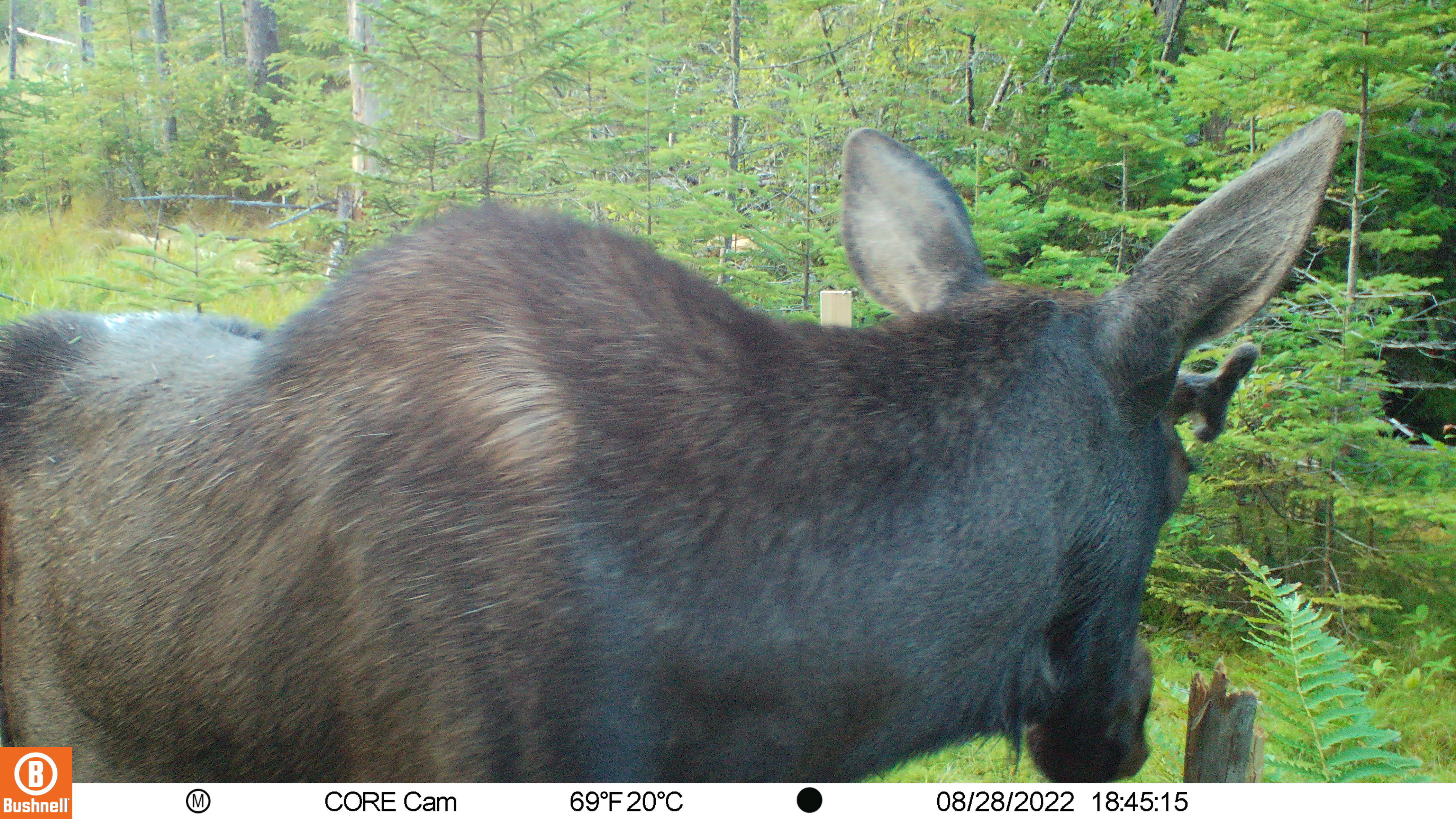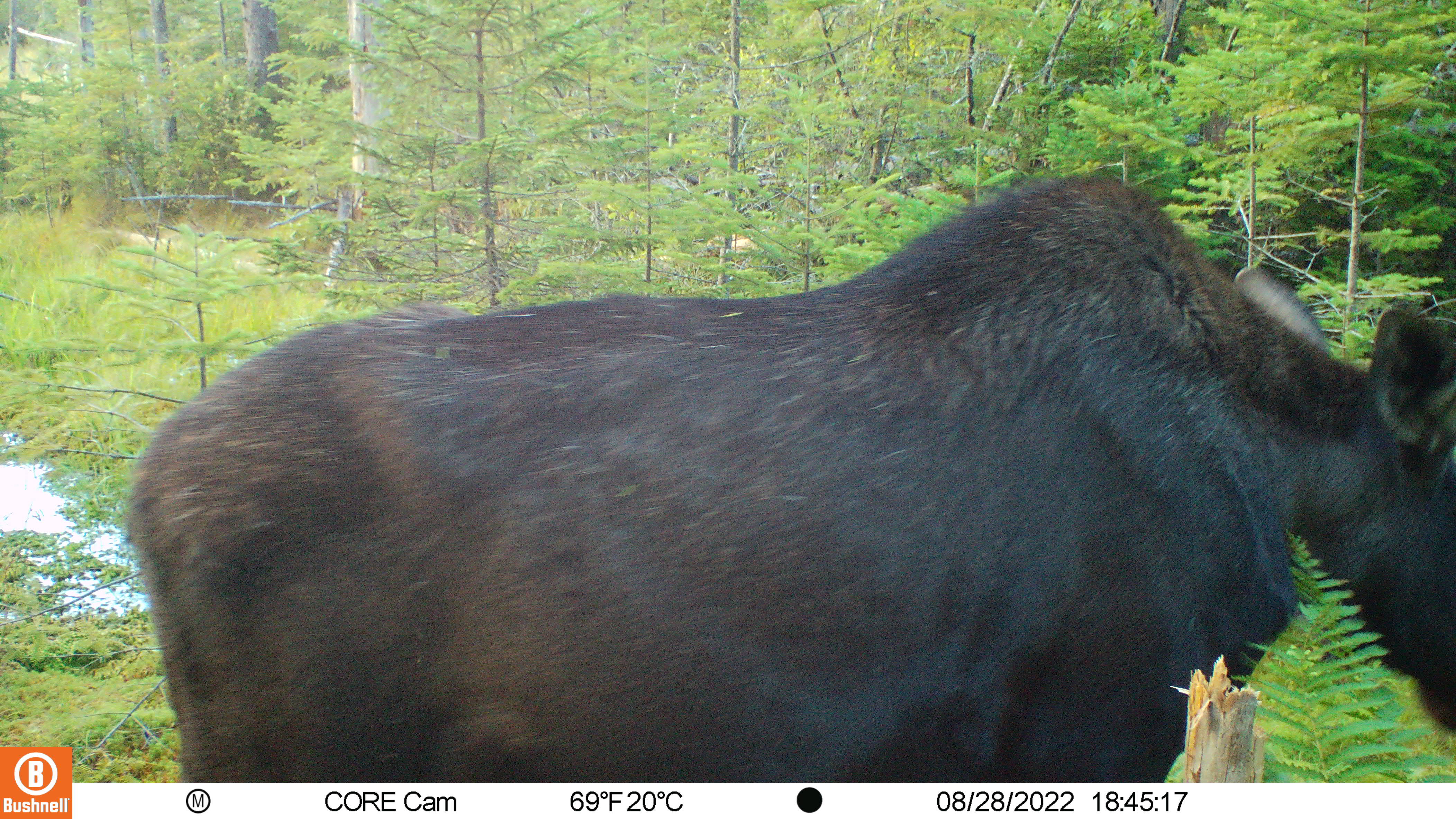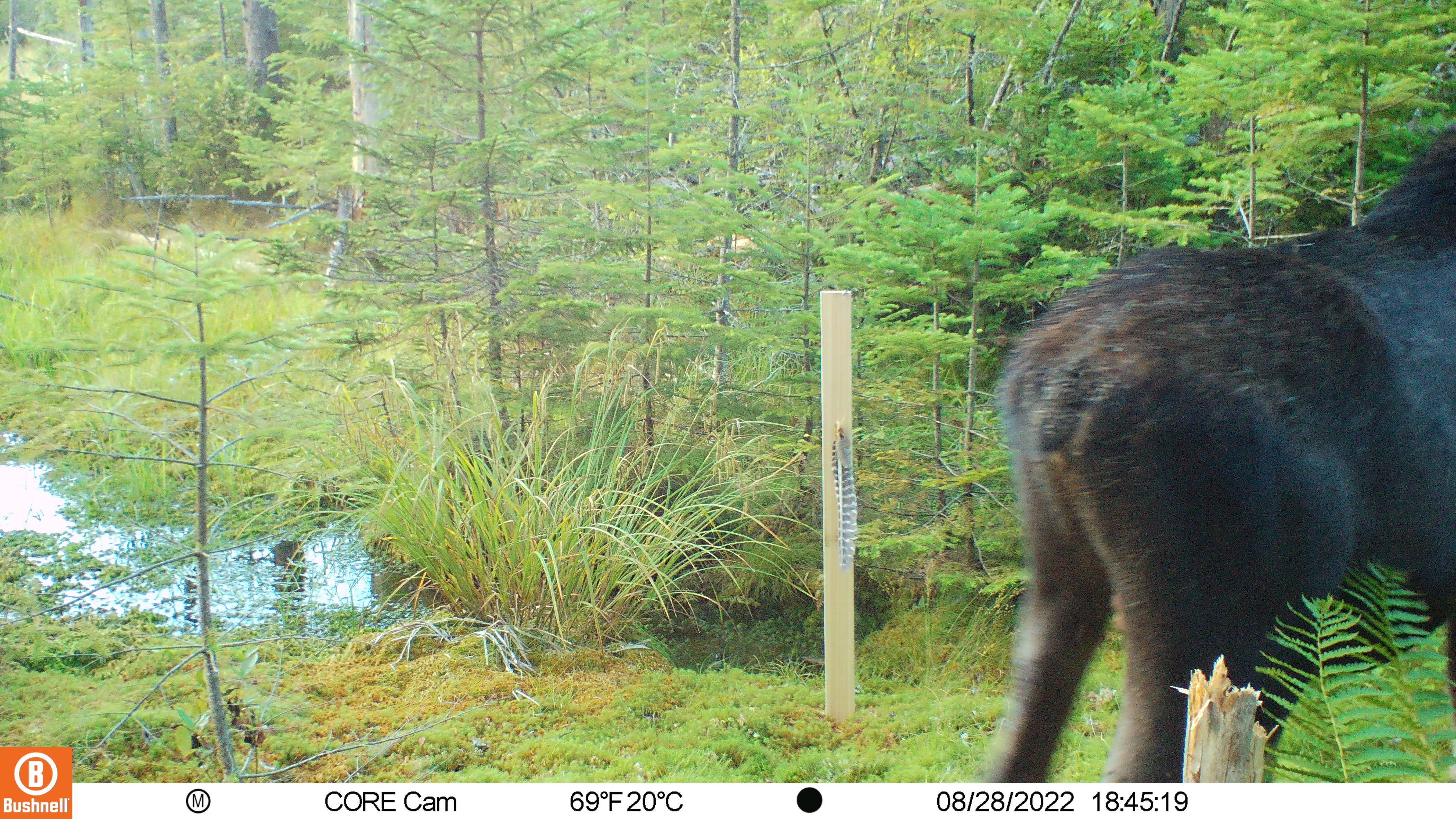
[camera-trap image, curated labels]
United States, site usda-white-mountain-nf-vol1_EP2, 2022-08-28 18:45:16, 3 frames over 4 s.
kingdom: Animalia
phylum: Chordata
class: Mammalia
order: Artiodactyla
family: Cervidae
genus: Alces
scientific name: Alces alces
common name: moose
Moose (Alces alces).